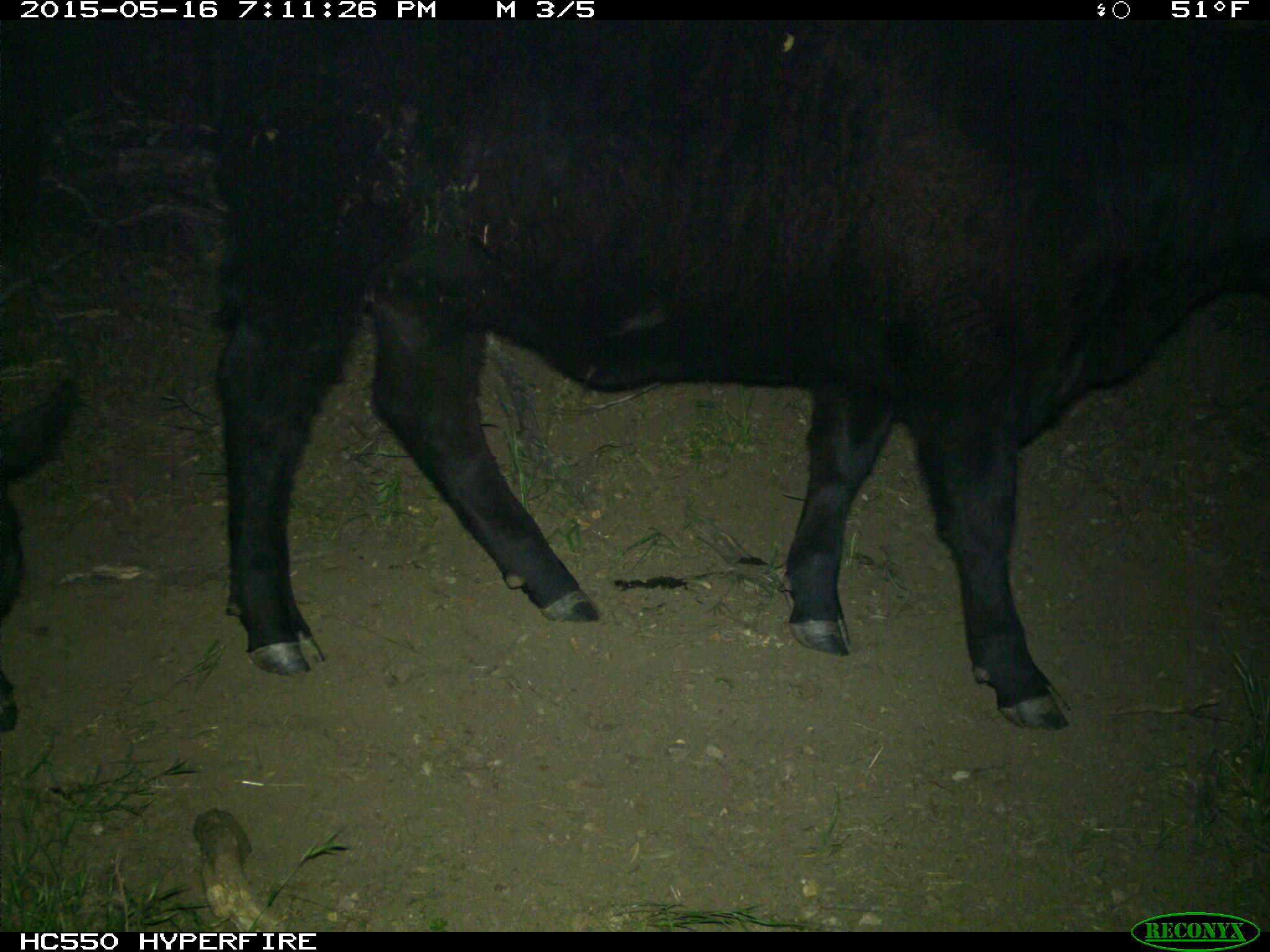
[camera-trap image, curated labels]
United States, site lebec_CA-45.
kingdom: Animalia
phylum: Chordata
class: Mammalia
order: Artiodactyla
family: Bovidae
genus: Bos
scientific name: Bos taurus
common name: domestic cow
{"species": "Bos taurus (domestic cow)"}